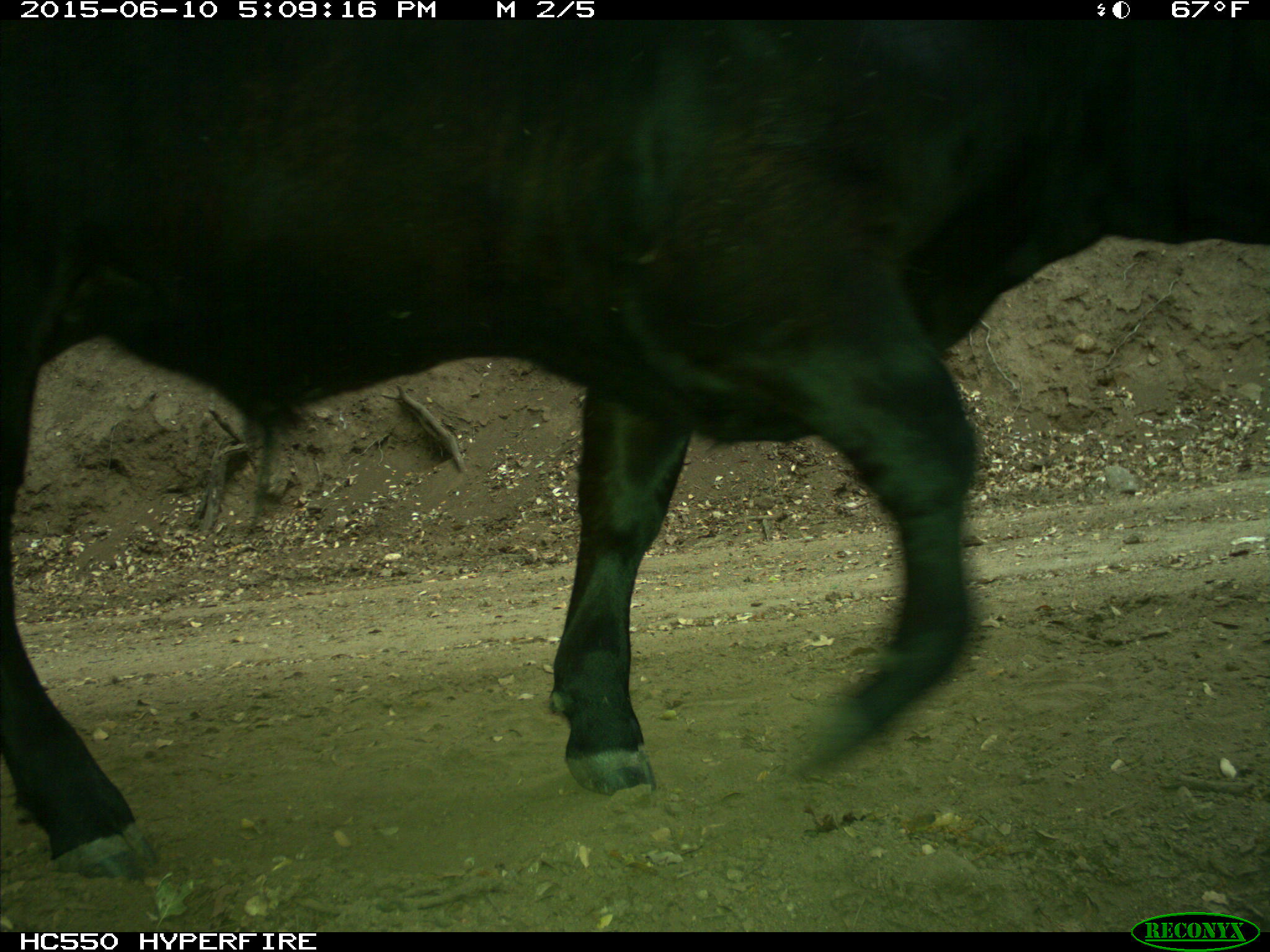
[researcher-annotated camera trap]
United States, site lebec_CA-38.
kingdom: Animalia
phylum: Chordata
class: Mammalia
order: Artiodactyla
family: Bovidae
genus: Bos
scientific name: Bos taurus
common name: domestic cow